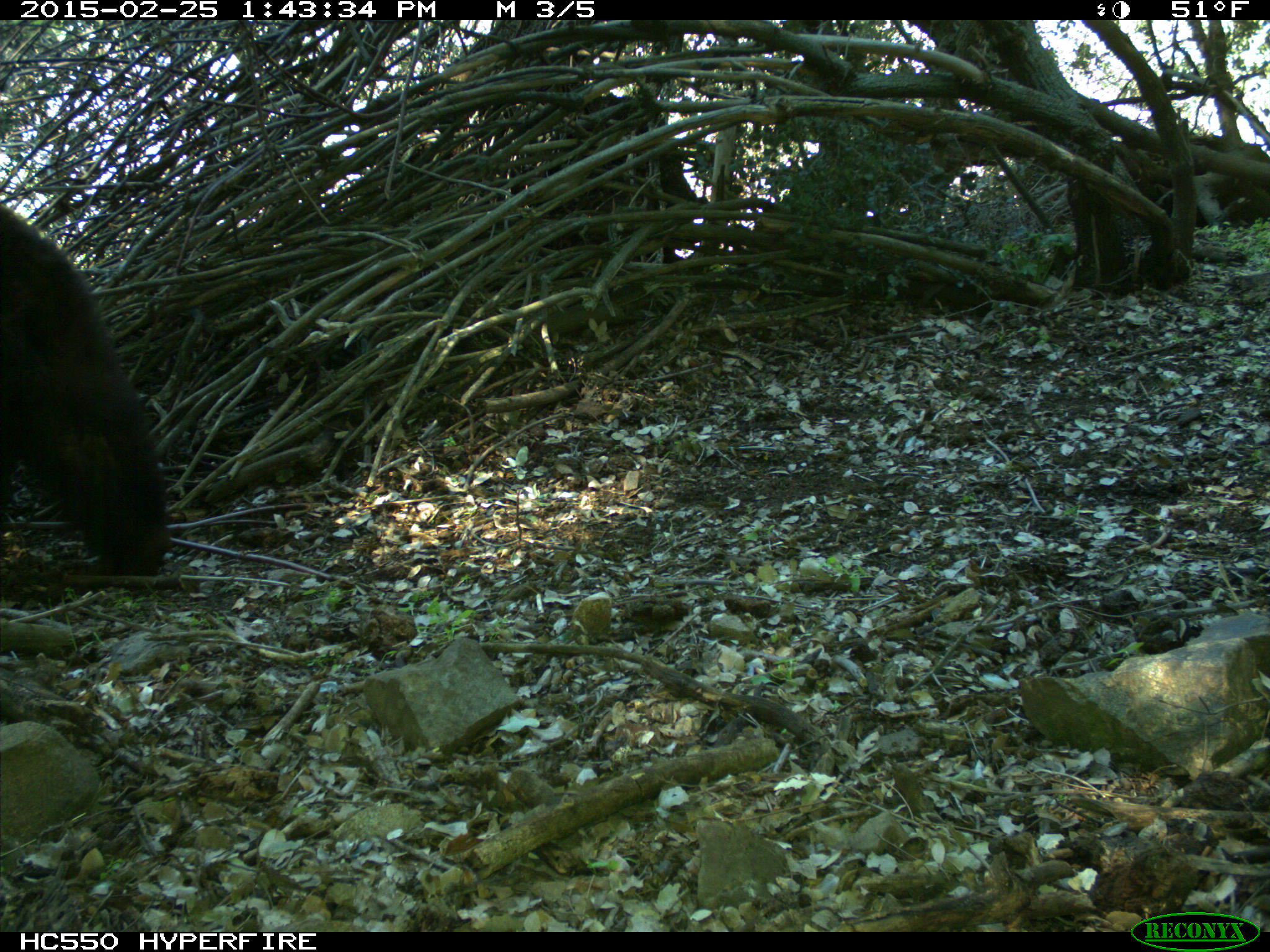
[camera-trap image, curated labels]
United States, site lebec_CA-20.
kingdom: Animalia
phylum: Chordata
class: Mammalia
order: Carnivora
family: Ursidae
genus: Ursus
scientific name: Ursus americanus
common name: american black bear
Ursus americanus (american black bear).